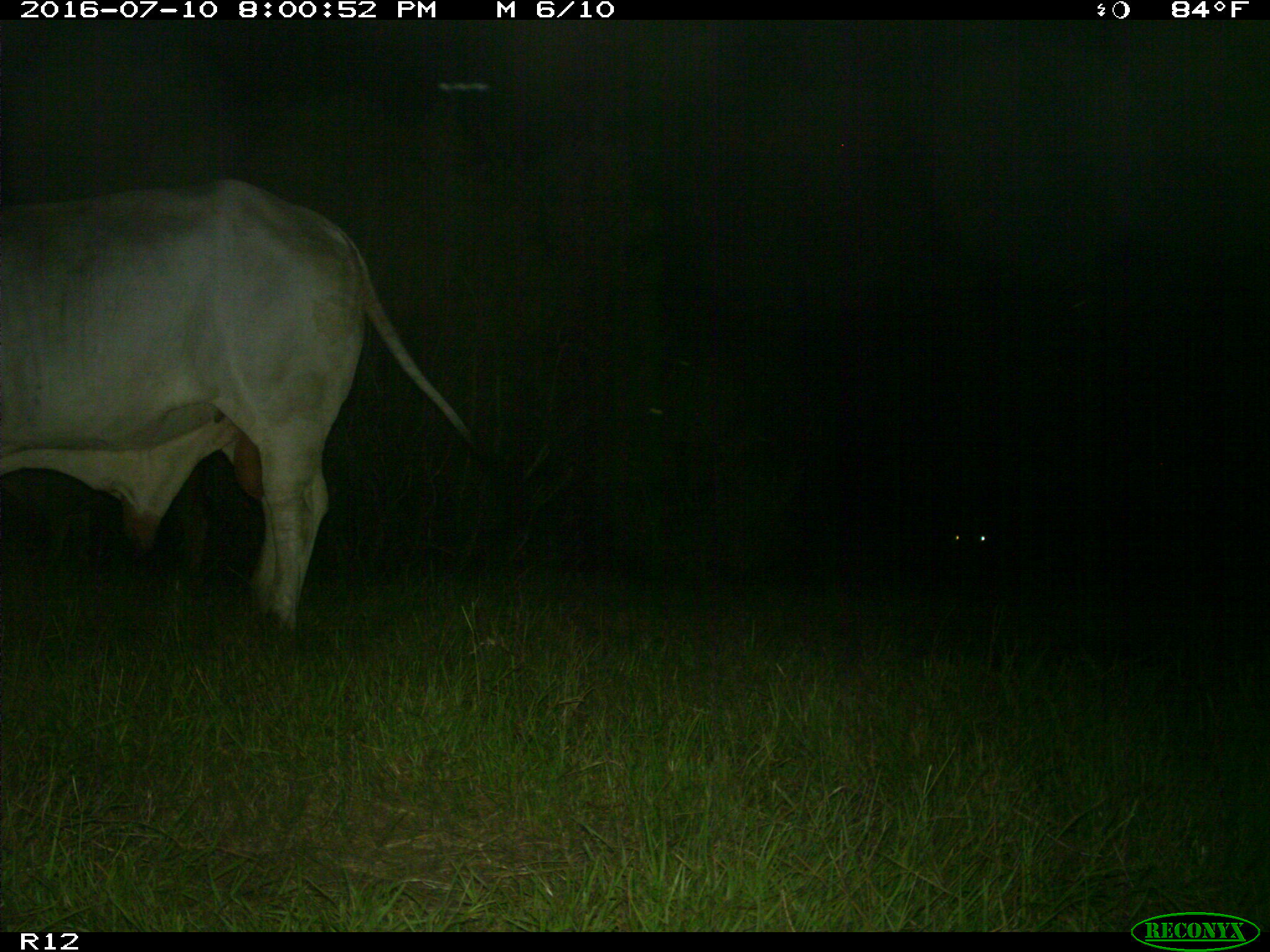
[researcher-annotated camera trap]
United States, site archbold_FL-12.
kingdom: Animalia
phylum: Chordata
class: Mammalia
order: Artiodactyla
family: Bovidae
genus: Bos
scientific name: Bos taurus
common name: domestic cow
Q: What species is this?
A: Bos taurus (domestic cow).